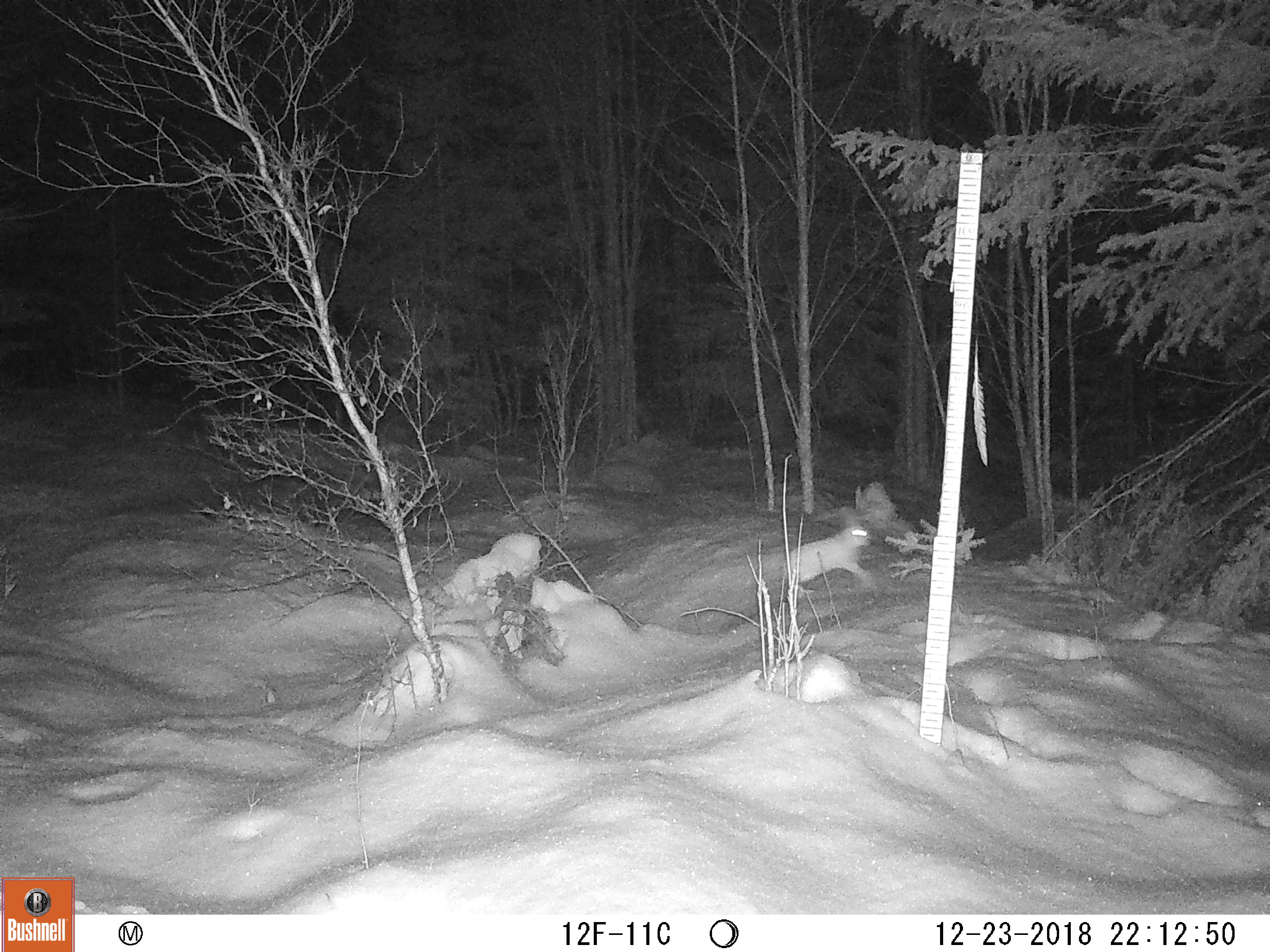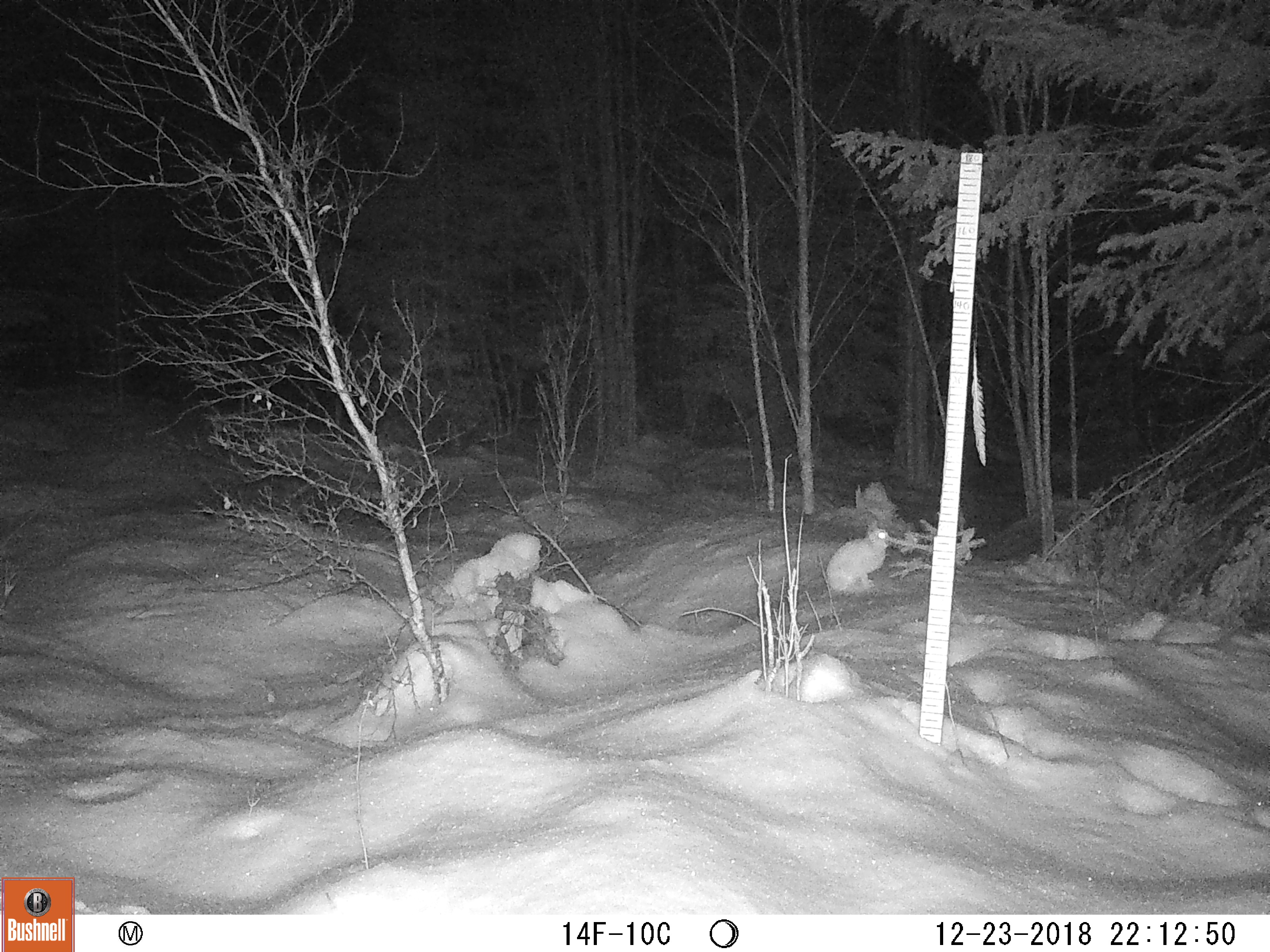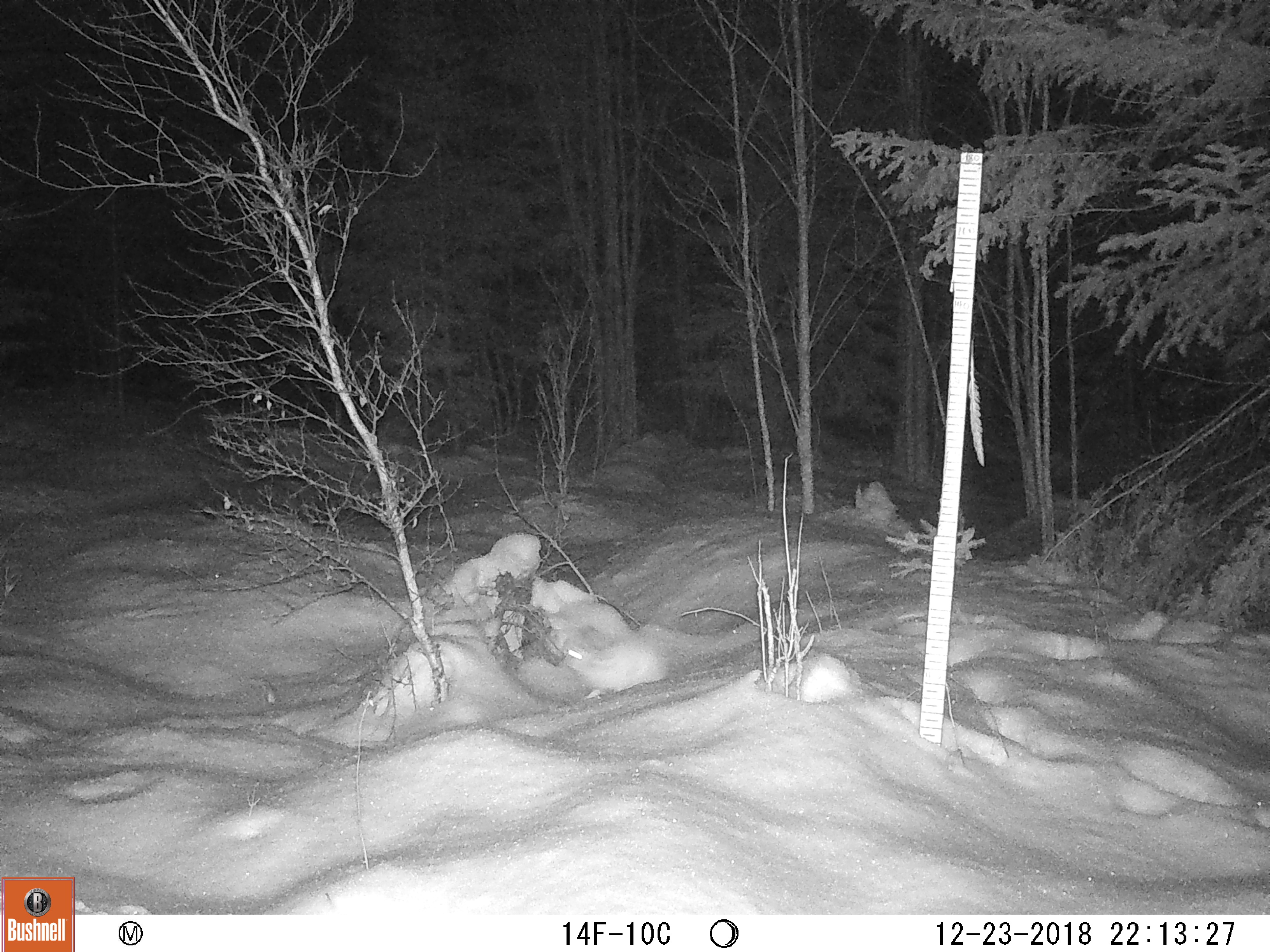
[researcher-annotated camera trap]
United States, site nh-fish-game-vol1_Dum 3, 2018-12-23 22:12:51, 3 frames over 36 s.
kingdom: Animalia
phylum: Chordata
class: Mammalia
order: Lagomorpha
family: Leporidae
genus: Lepus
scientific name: Lepus americanus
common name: snowshoe hare